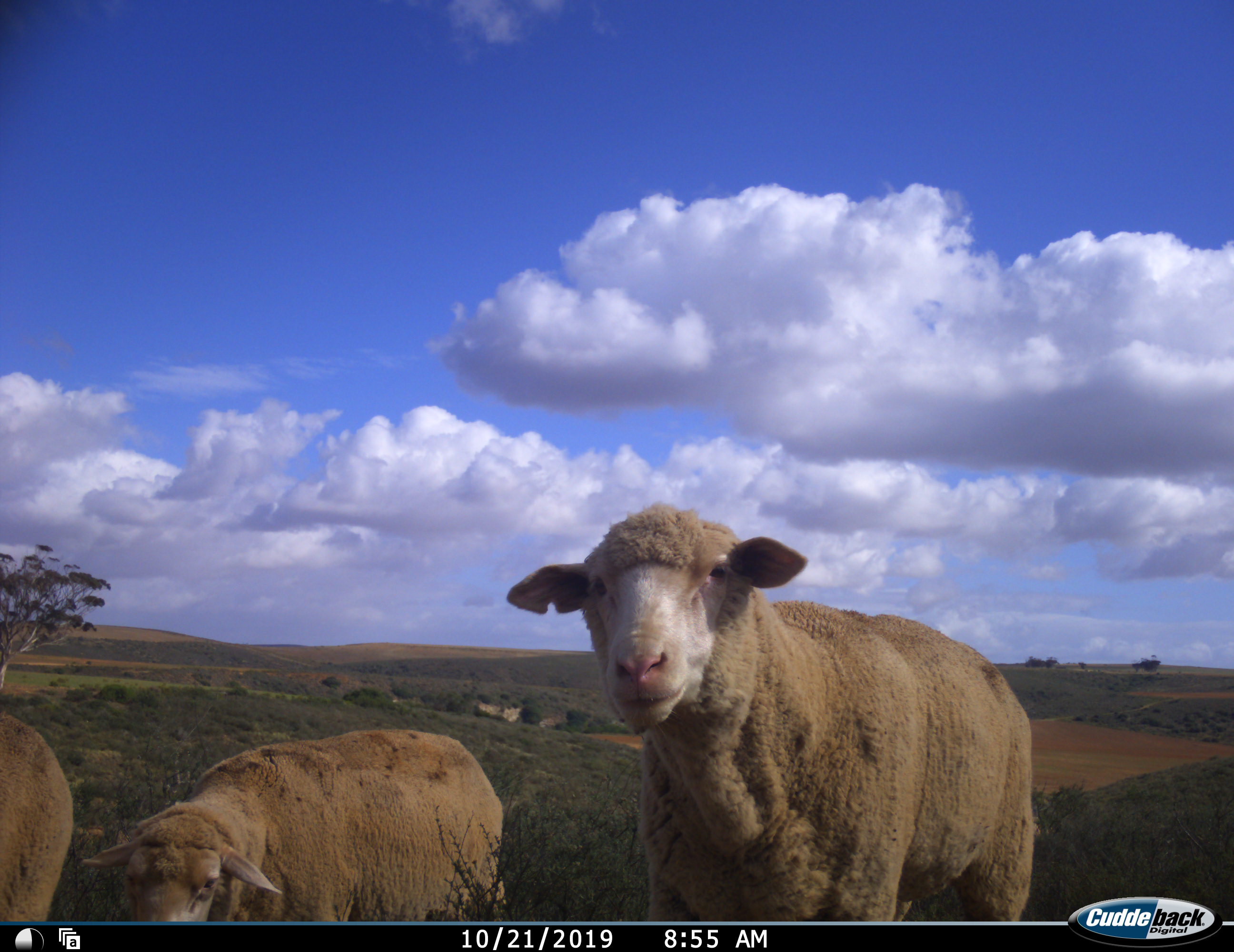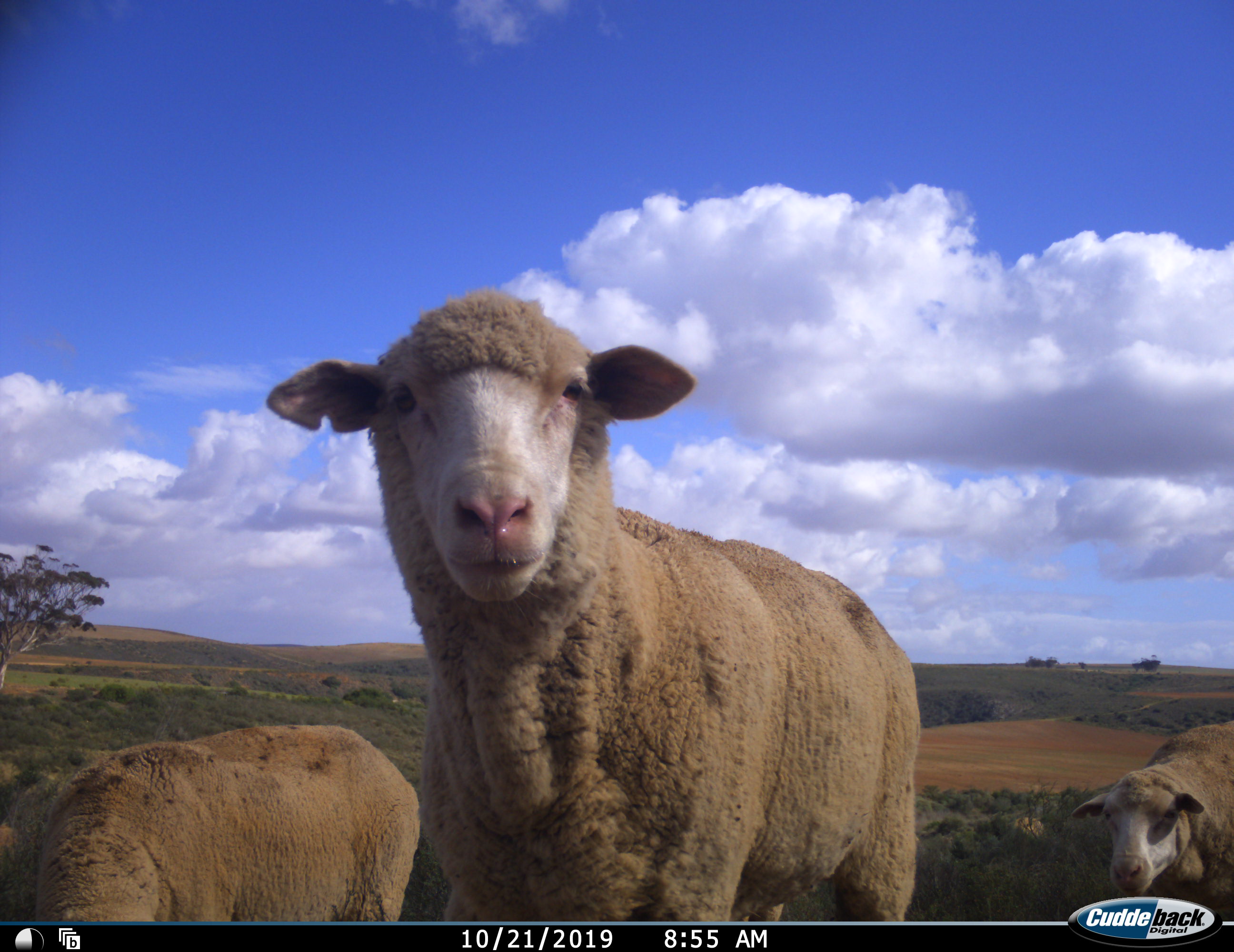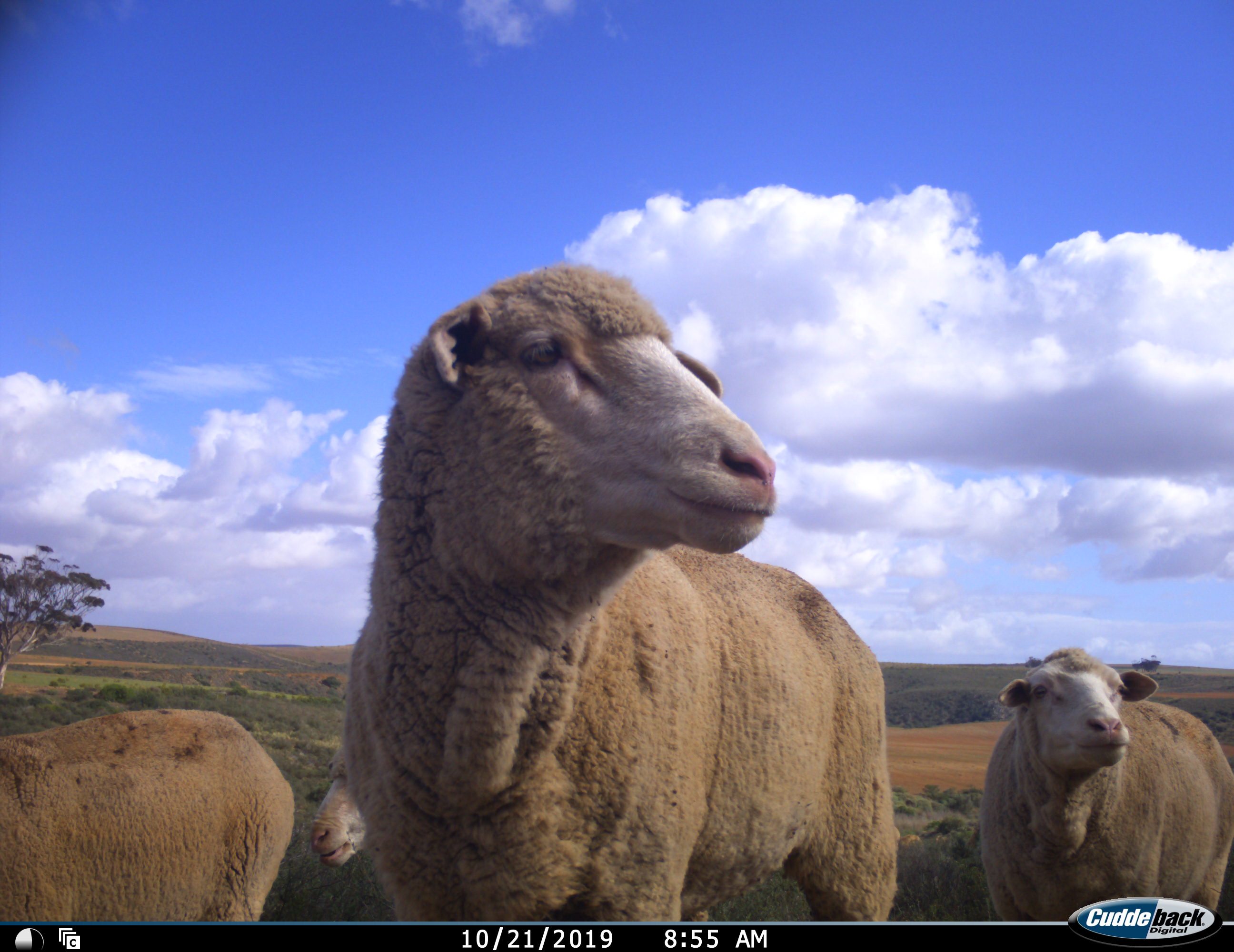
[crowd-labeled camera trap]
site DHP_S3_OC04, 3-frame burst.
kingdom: Animalia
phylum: Chordata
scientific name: Vertebrata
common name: domestic animal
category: domesticanimal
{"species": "domesticanimal (domestic animal) (Vertebrata)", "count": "4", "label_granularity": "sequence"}